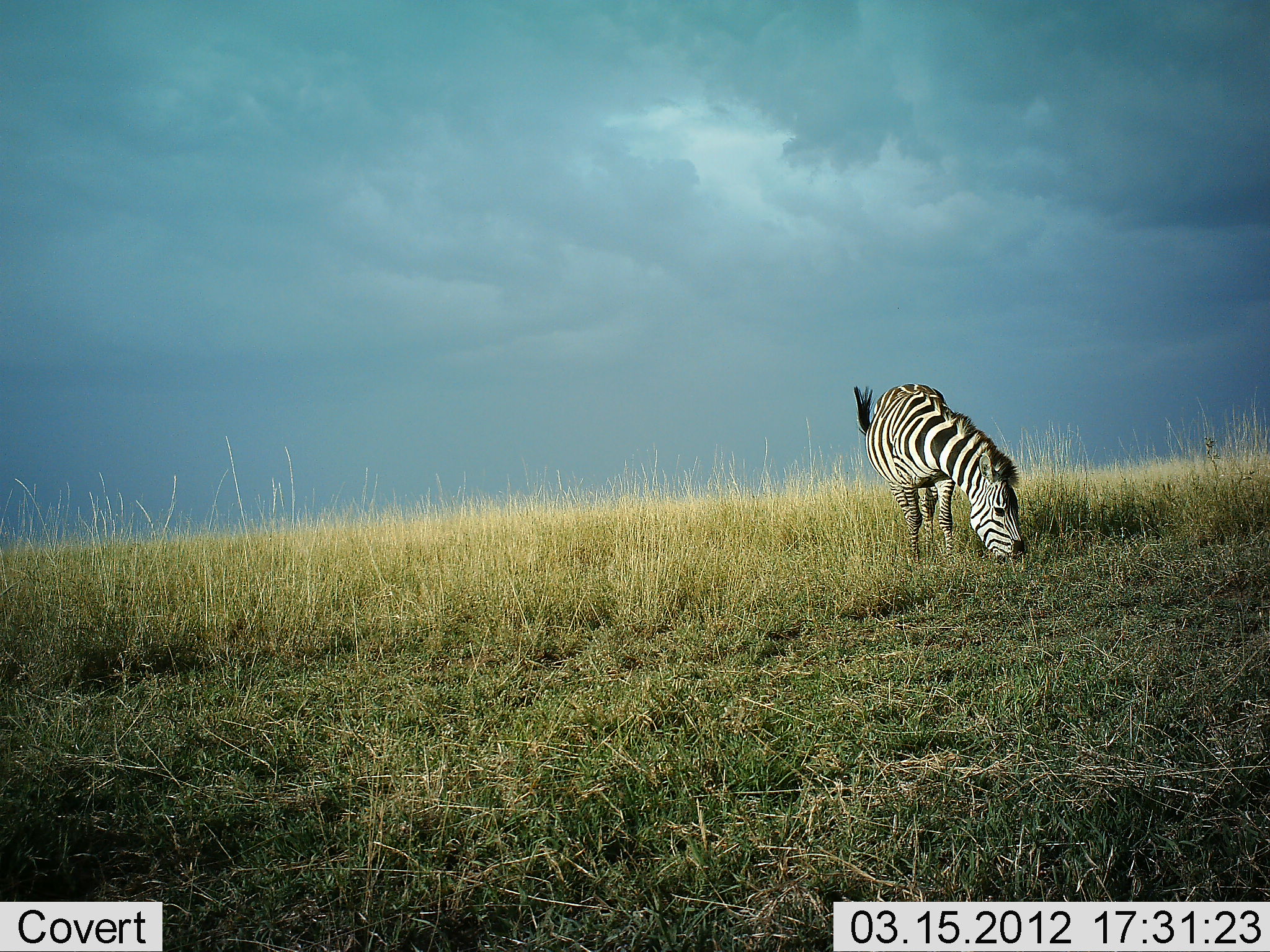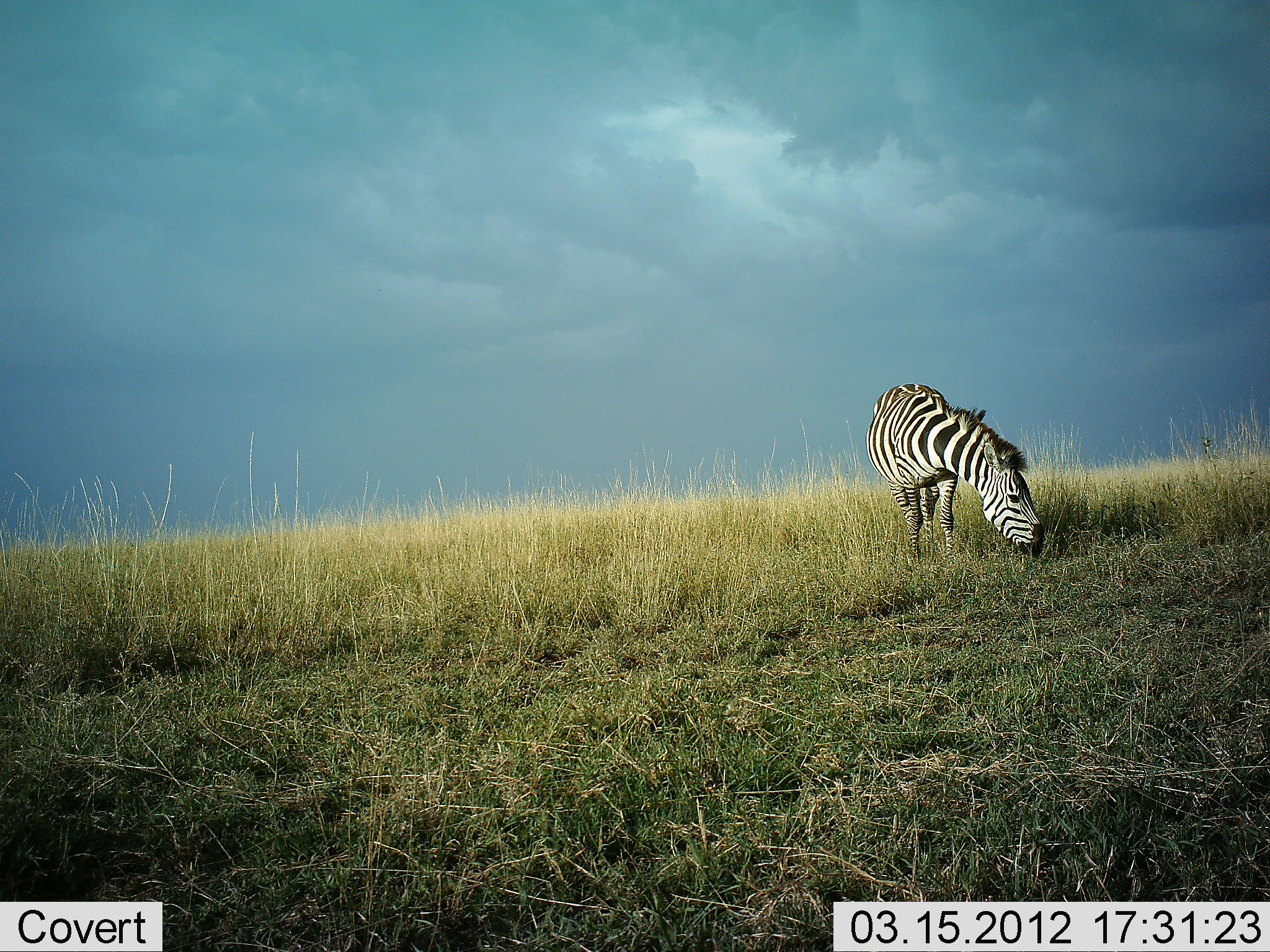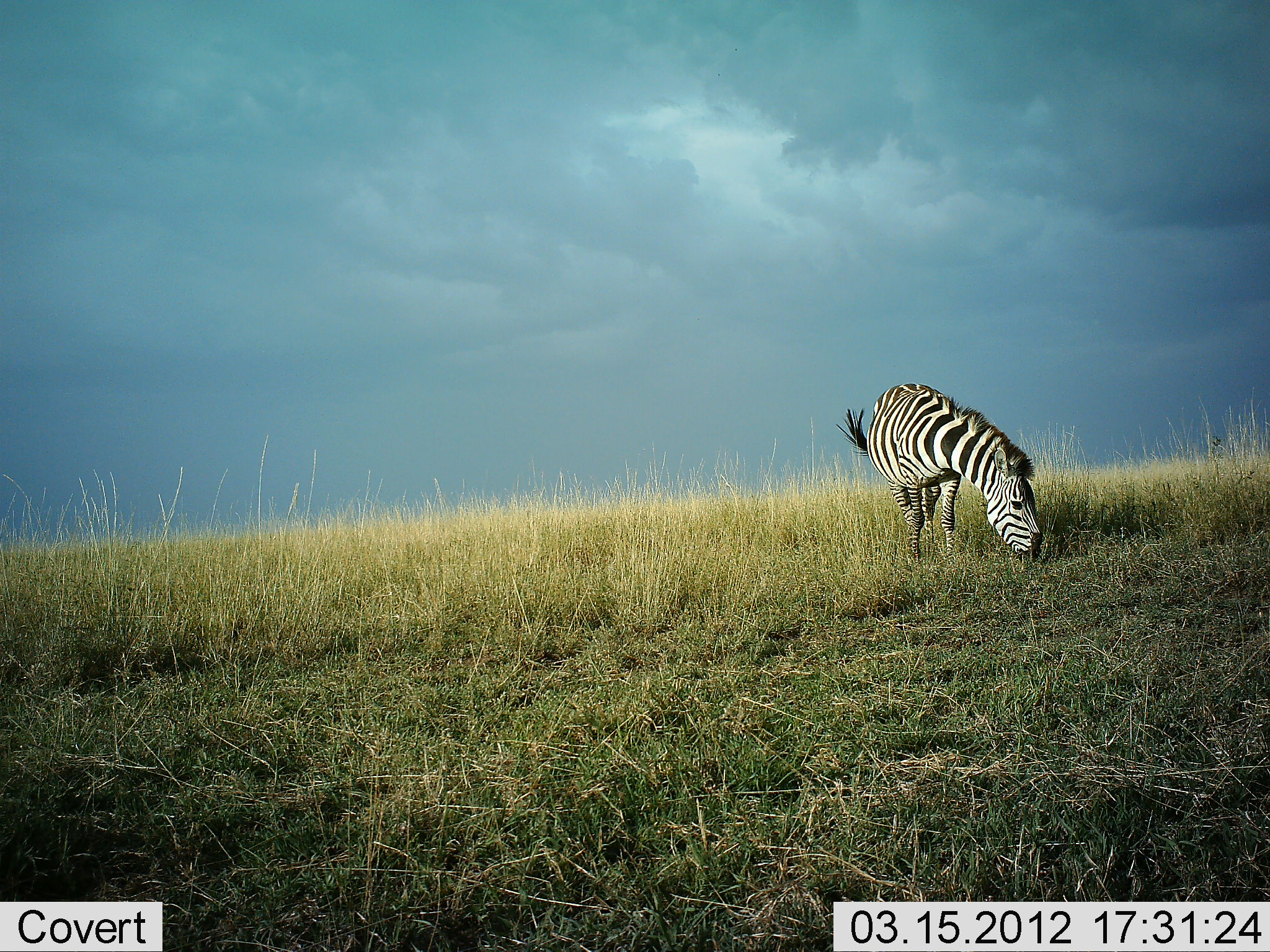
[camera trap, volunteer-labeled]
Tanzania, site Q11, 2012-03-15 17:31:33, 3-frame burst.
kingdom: Animalia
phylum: Chordata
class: Mammalia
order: Perissodactyla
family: Equidae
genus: Equus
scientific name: Equus quagga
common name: plains zebra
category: zebra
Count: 1.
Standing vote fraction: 6%.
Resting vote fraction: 0%.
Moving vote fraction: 0%.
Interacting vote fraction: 0%.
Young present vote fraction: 0%.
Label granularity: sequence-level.